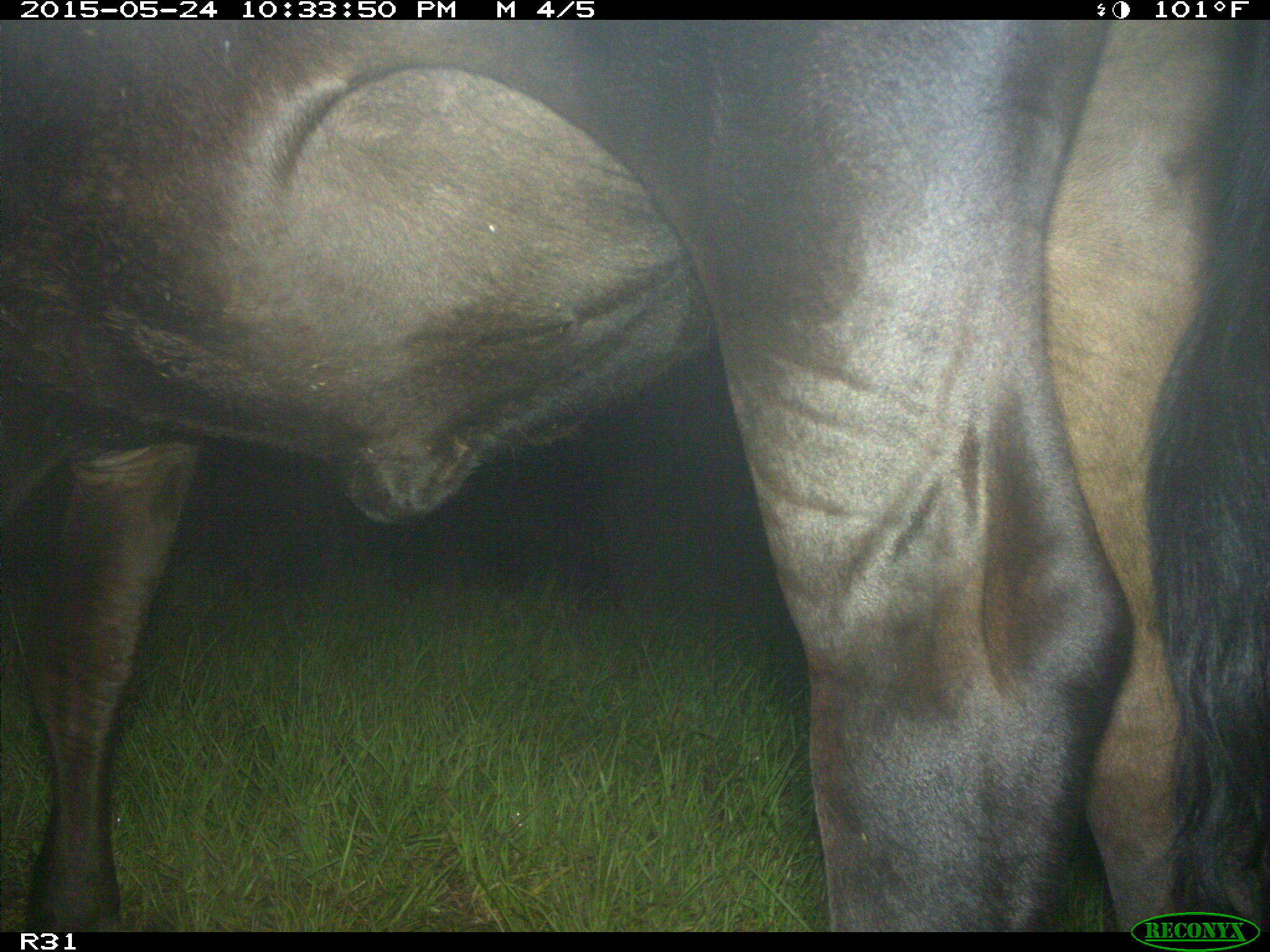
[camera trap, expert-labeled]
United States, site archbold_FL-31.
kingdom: Animalia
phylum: Chordata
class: Mammalia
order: Artiodactyla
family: Bovidae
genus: Bos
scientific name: Bos taurus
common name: domestic cow